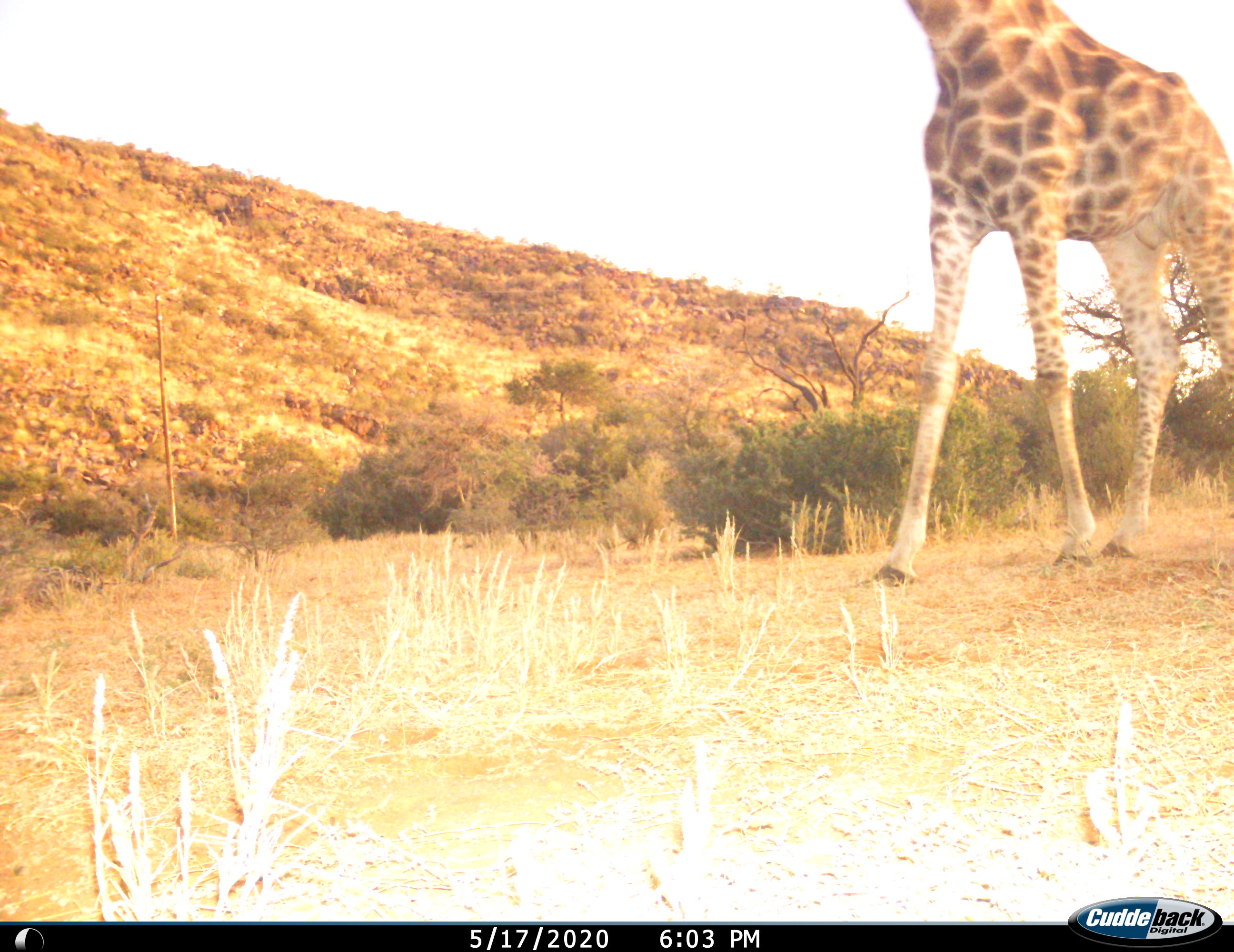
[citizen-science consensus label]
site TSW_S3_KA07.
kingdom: Animalia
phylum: Chordata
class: Mammalia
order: Artiodactyla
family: Giraffidae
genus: Giraffa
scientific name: Giraffa camelopardalis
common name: giraffe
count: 1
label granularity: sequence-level